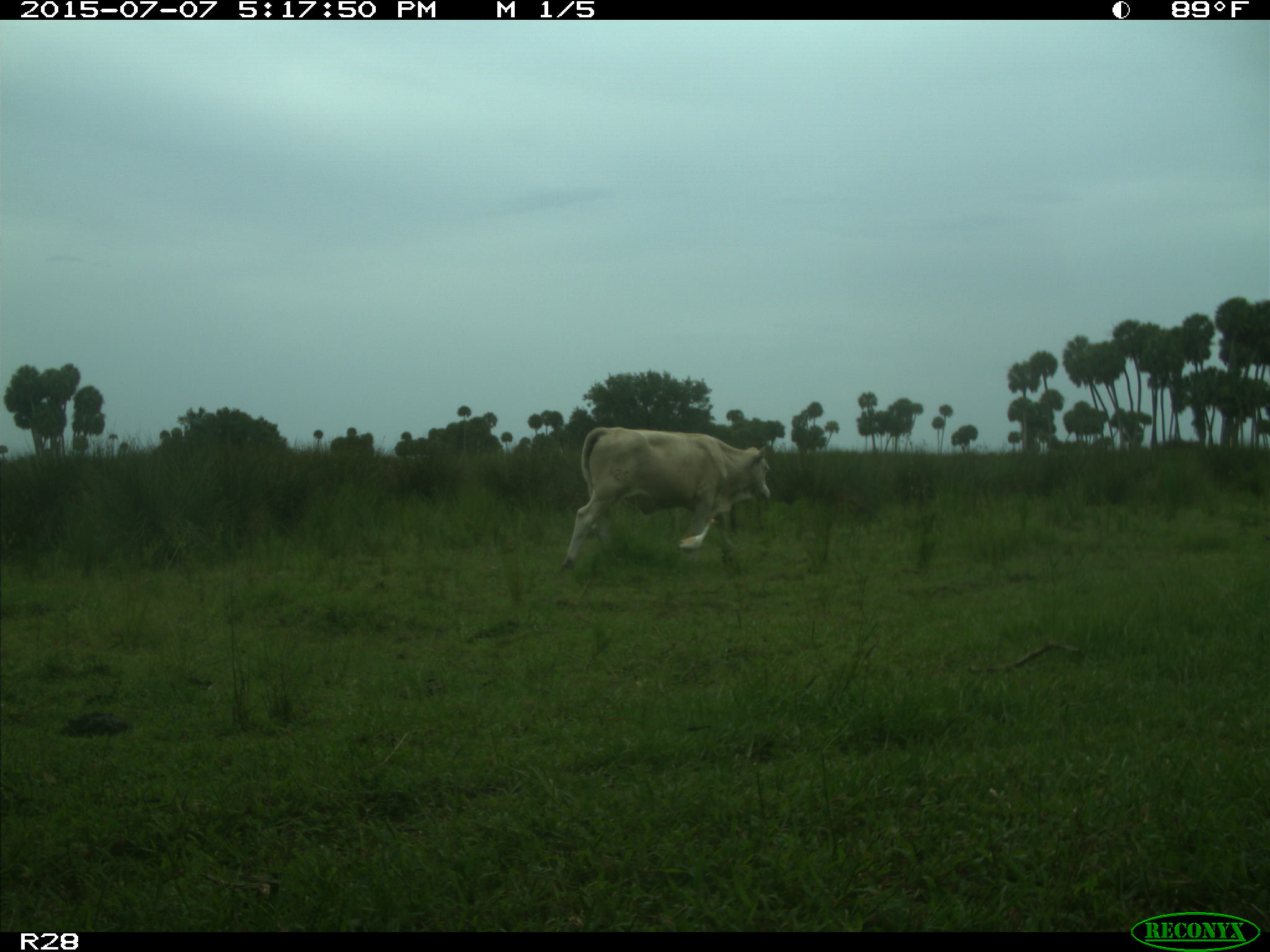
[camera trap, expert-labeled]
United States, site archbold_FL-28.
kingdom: Animalia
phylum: Chordata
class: Mammalia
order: Artiodactyla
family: Bovidae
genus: Bos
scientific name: Bos taurus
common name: domestic cow